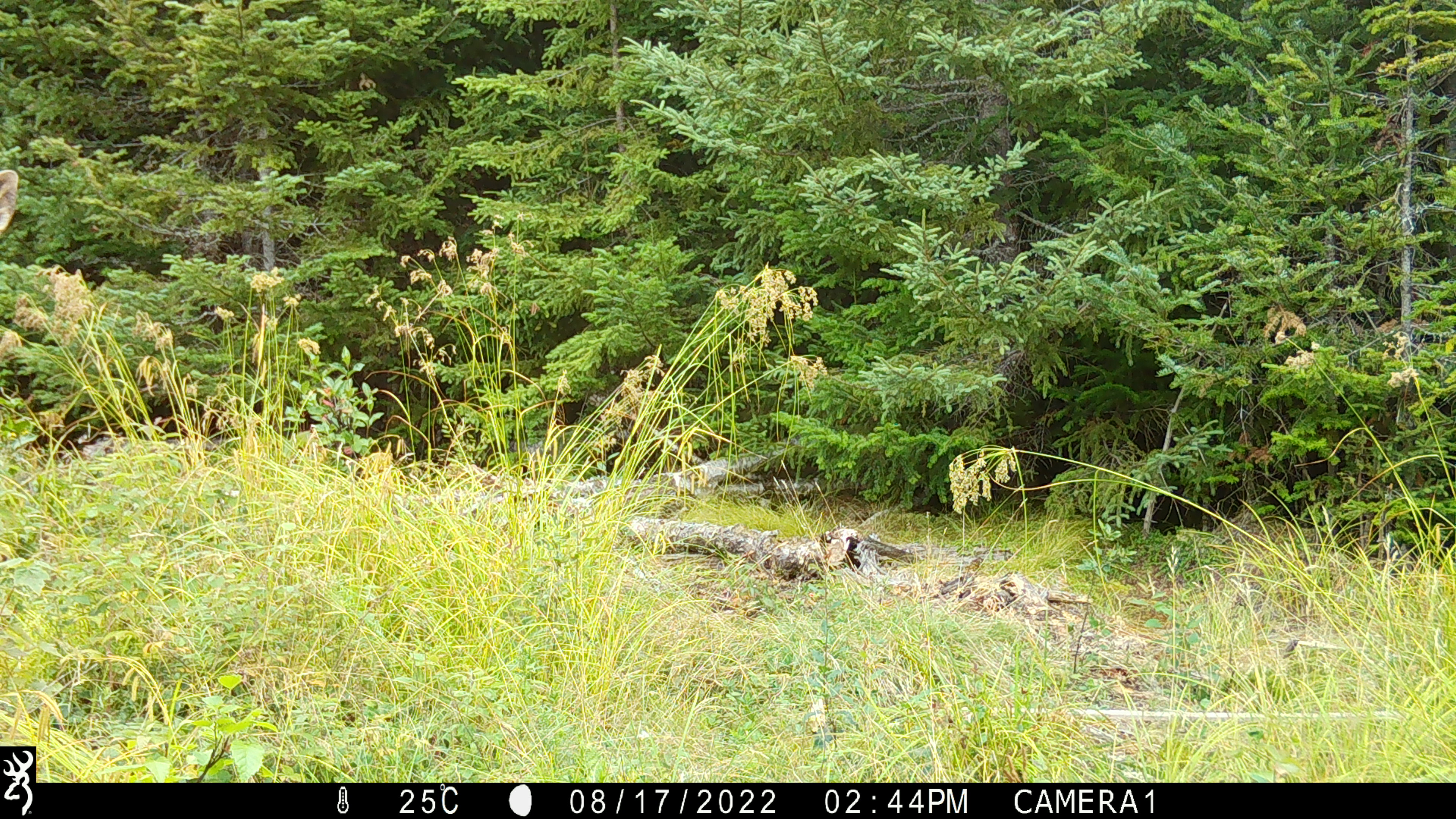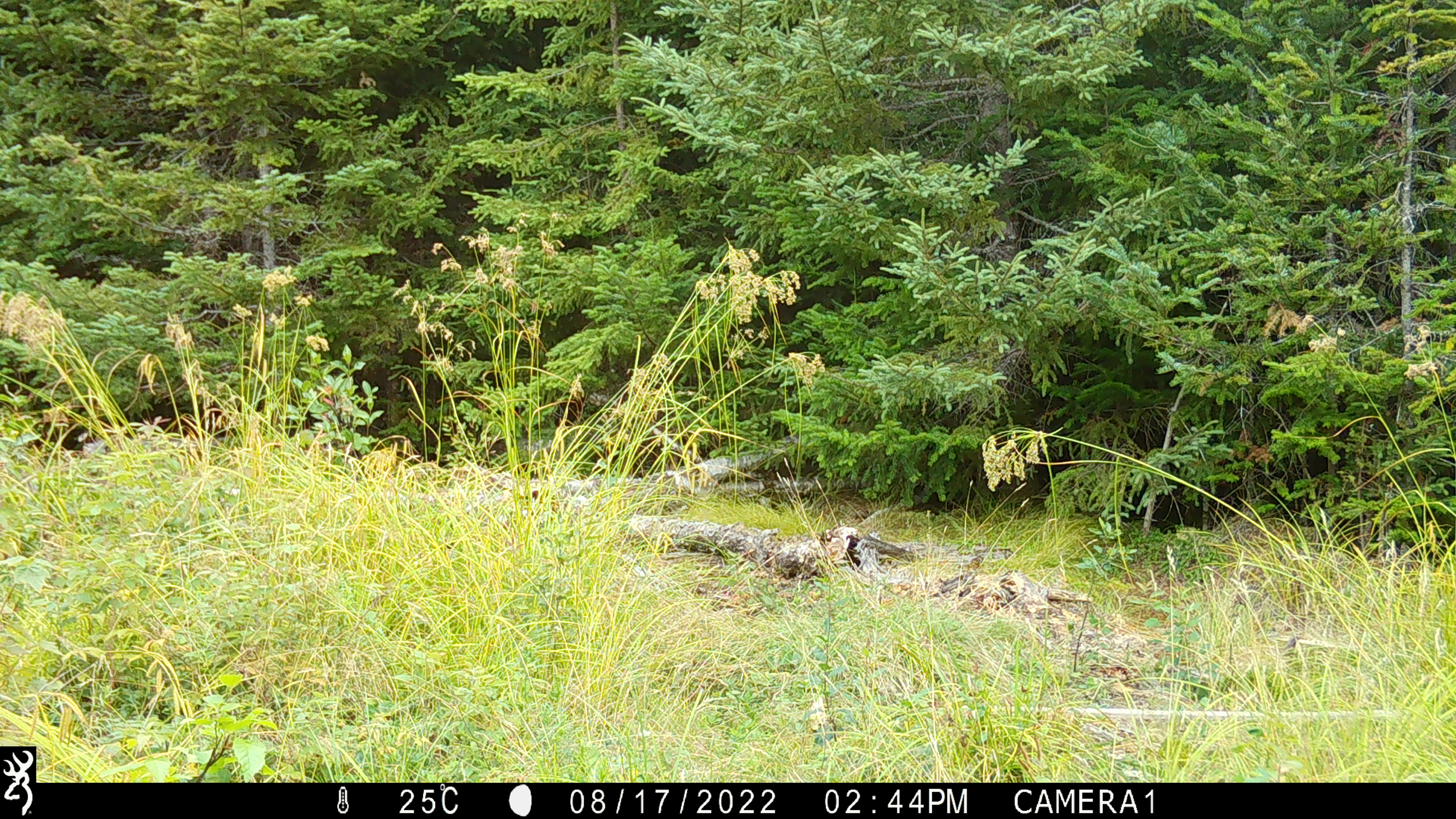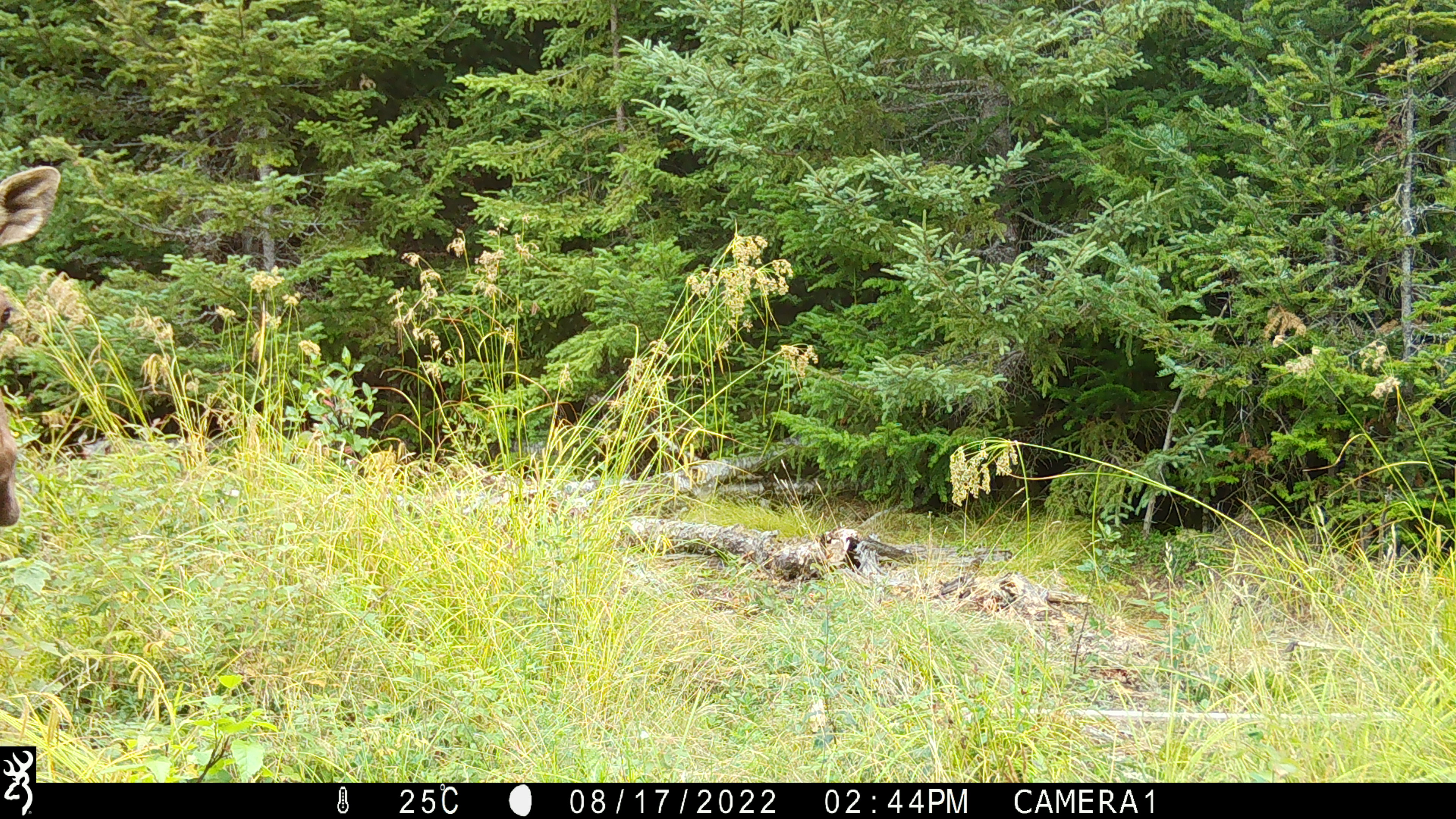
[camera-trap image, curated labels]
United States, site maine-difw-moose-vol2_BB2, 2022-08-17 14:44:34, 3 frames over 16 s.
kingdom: Animalia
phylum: Chordata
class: Mammalia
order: Artiodactyla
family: Cervidae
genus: Alces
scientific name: Alces alces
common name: moose